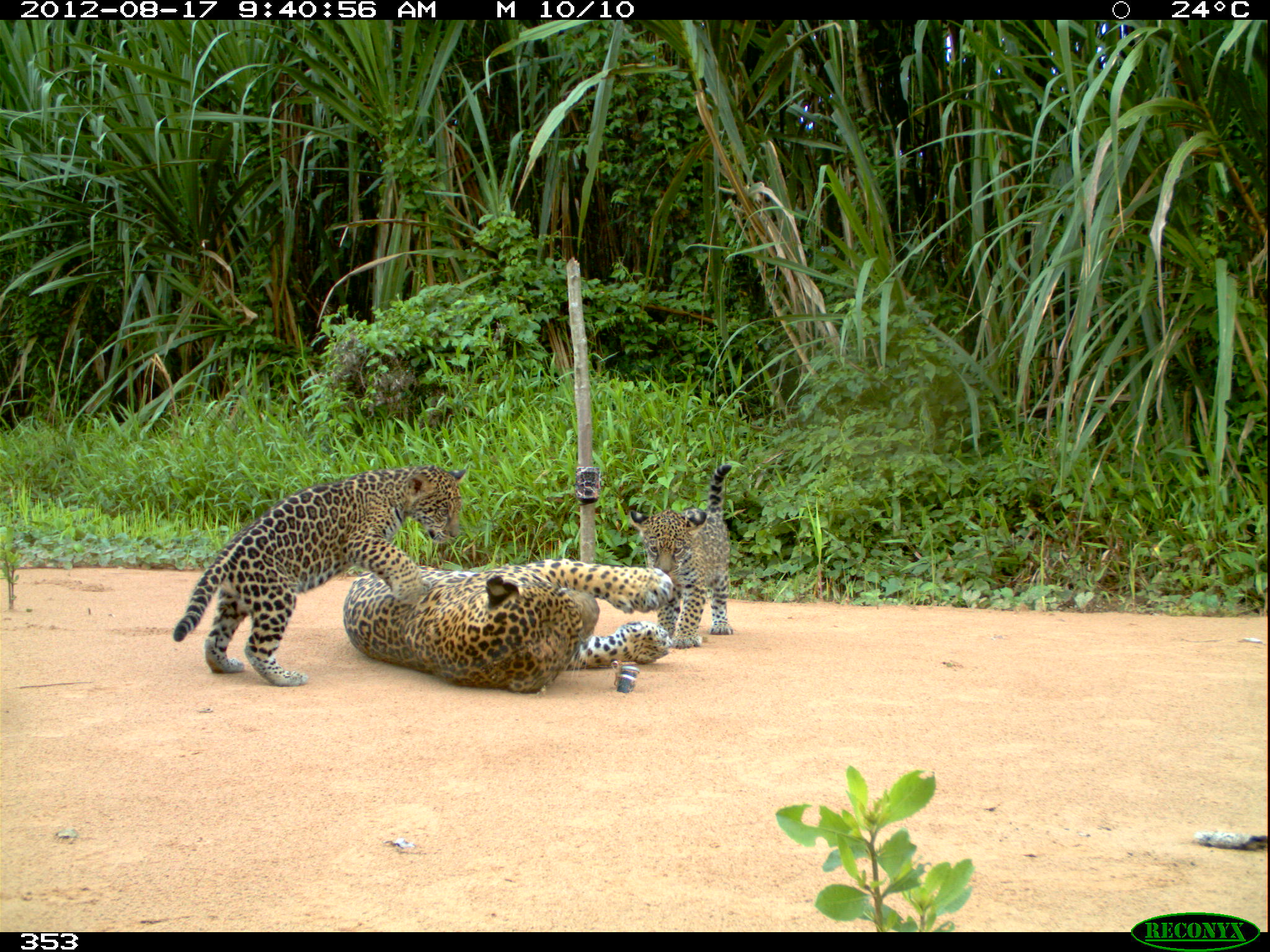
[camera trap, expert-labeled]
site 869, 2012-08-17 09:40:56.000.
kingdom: Animalia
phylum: Chordata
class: Mammalia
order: Carnivora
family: Felidae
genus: Panthera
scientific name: Panthera onca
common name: jaguar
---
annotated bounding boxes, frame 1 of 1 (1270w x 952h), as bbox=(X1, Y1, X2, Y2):
panthera onca: bbox=(172, 465, 469, 689); bbox=(341, 555, 676, 697); bbox=(628, 463, 735, 648)